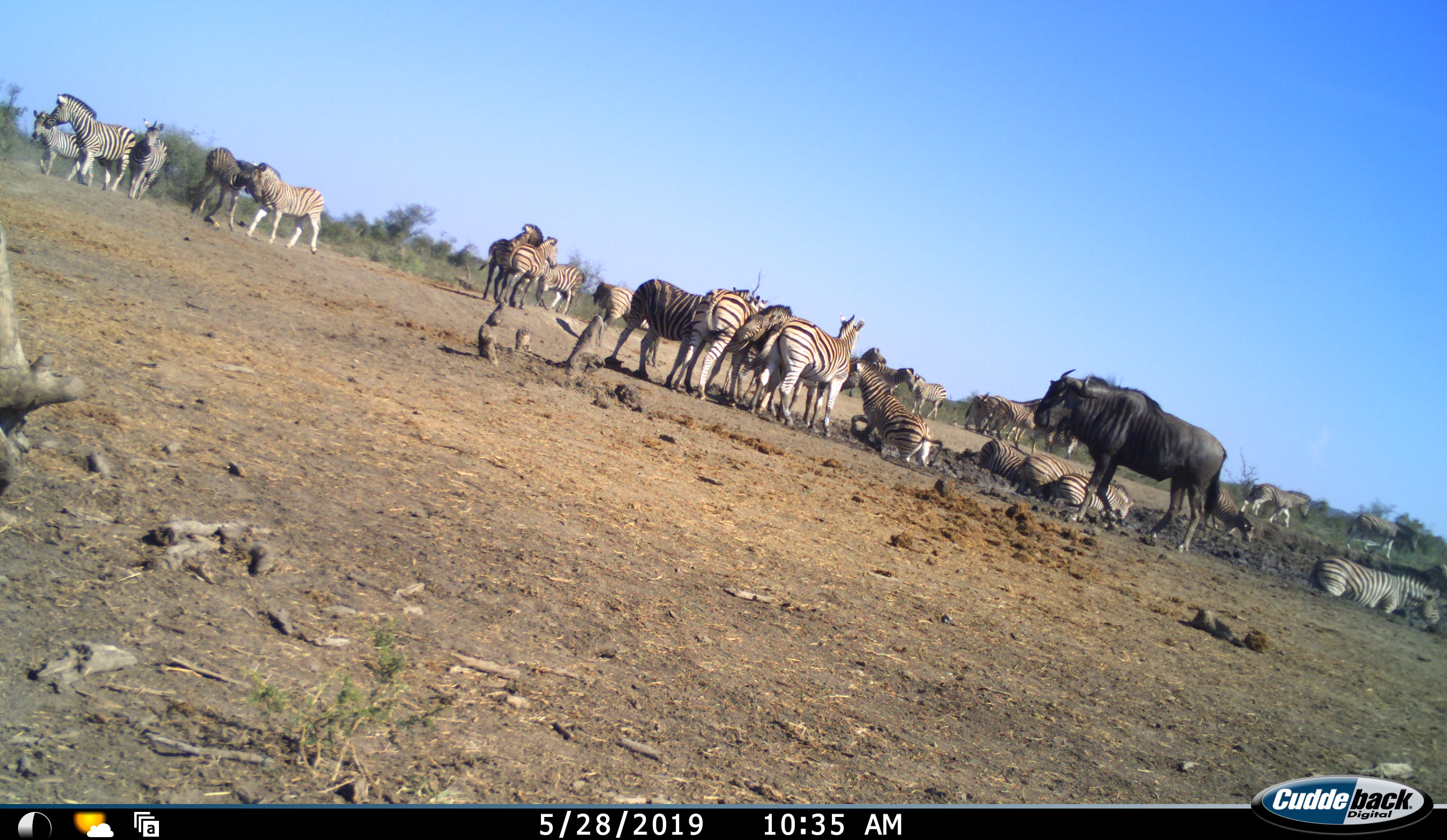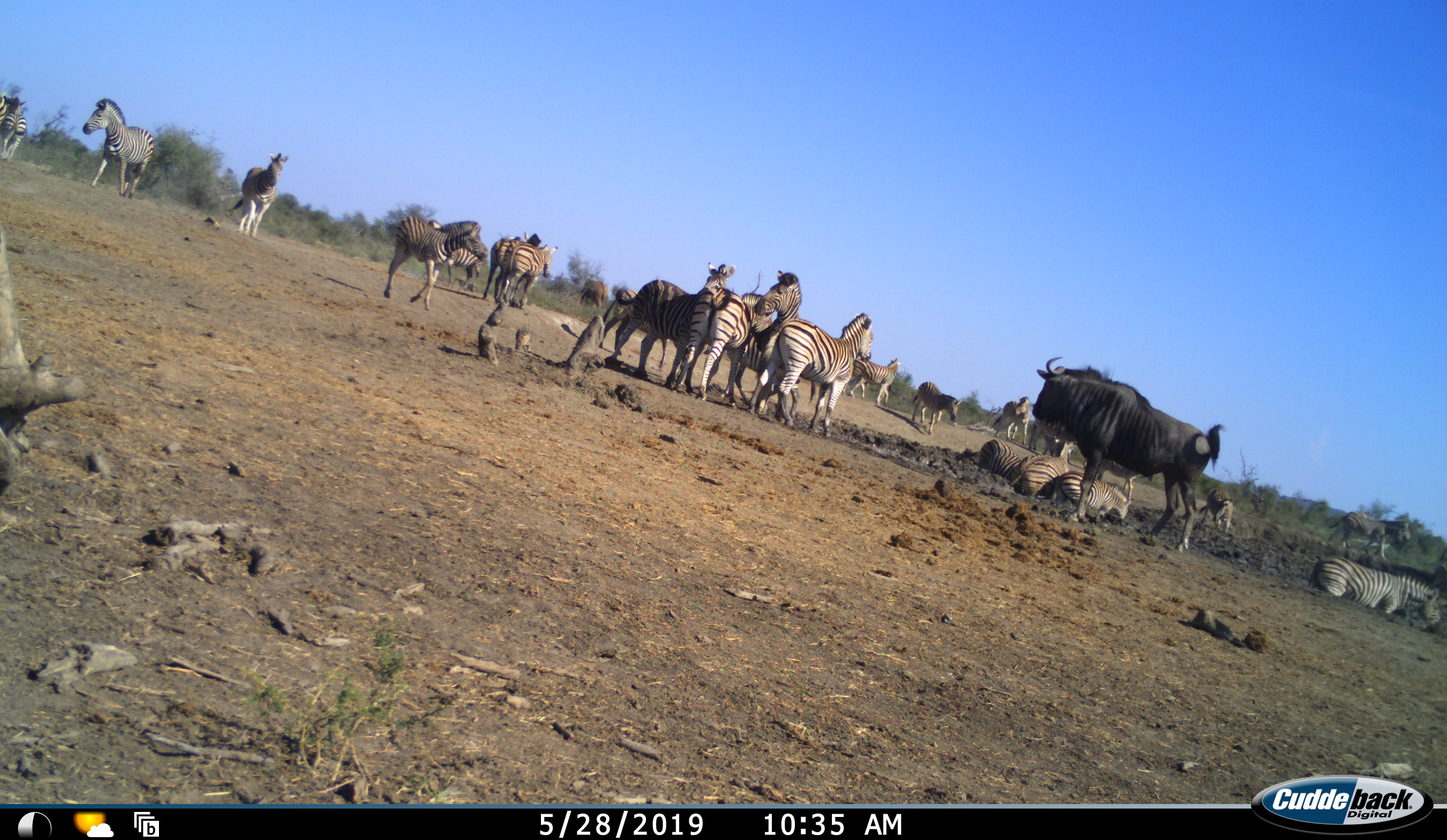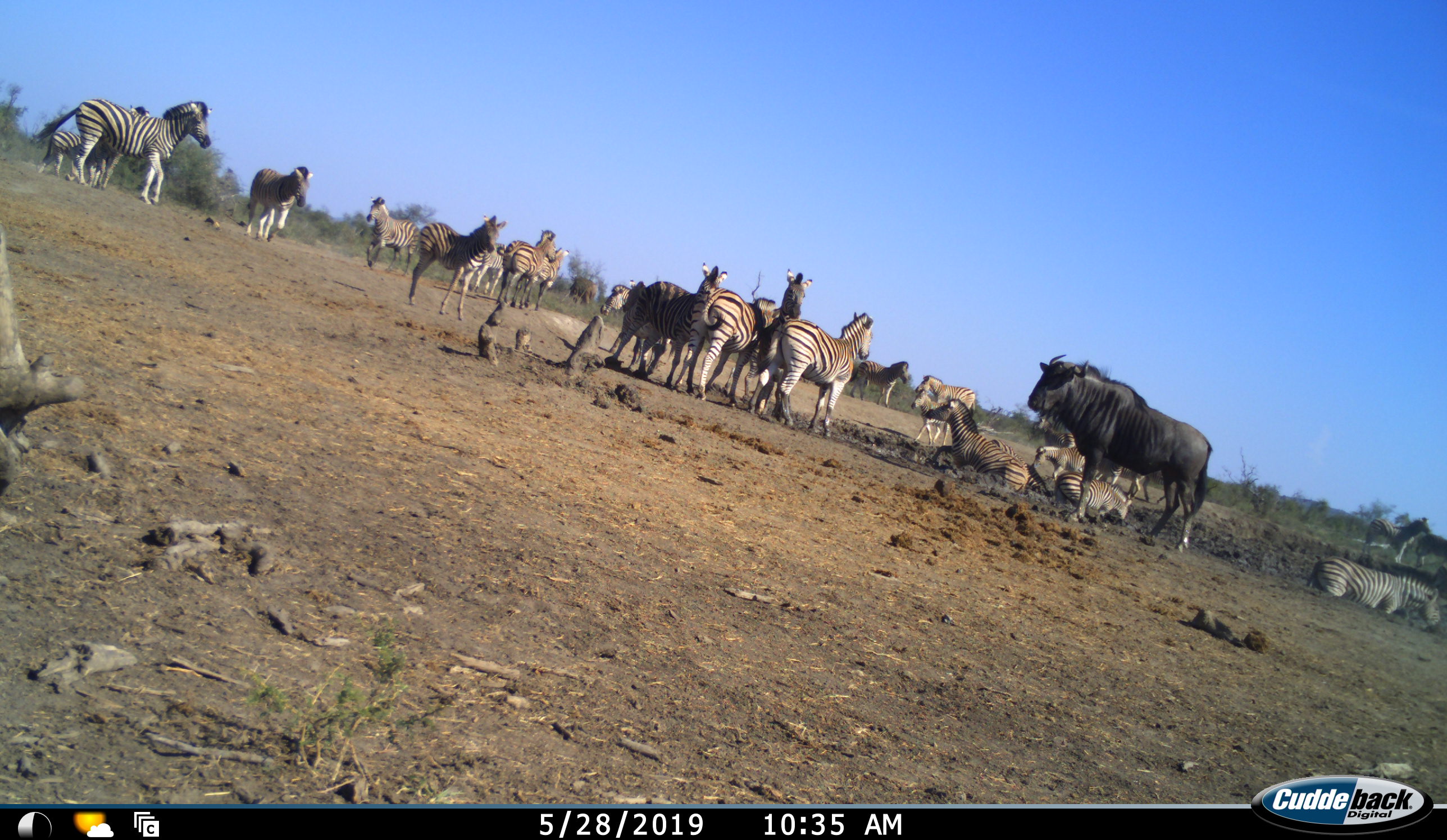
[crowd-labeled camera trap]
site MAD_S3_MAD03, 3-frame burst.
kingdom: Animalia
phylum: Chordata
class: Mammalia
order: Artiodactyla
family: Bovidae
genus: Connochaetes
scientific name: Connochaetes taurinus taurinus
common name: blue wildebeest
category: wildebeestblue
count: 1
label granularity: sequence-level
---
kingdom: Animalia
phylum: Chordata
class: Mammalia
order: Perissodactyla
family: Equidae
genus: Equus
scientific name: Equus quagga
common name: plains zebra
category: zebraplains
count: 11-50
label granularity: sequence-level